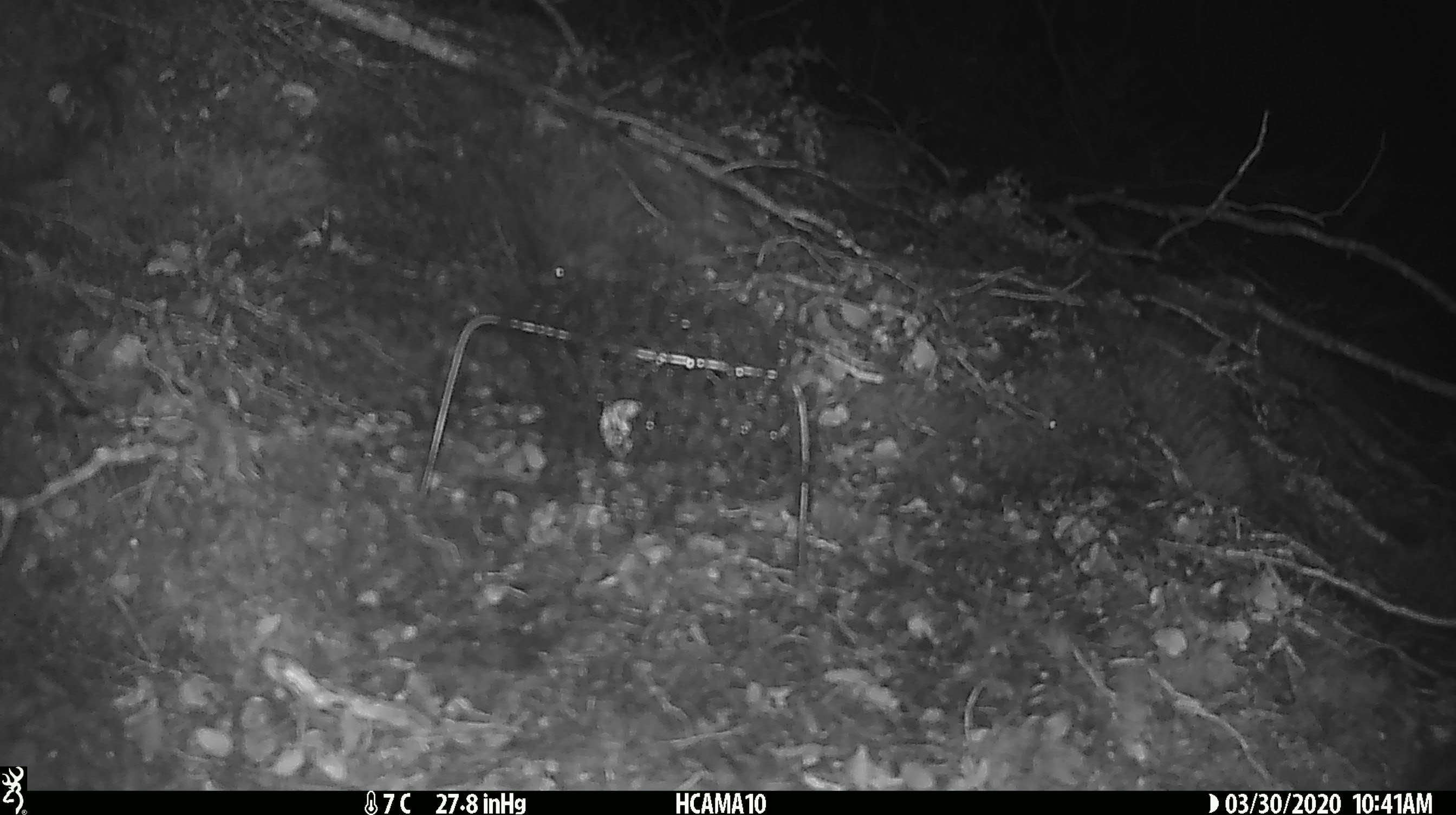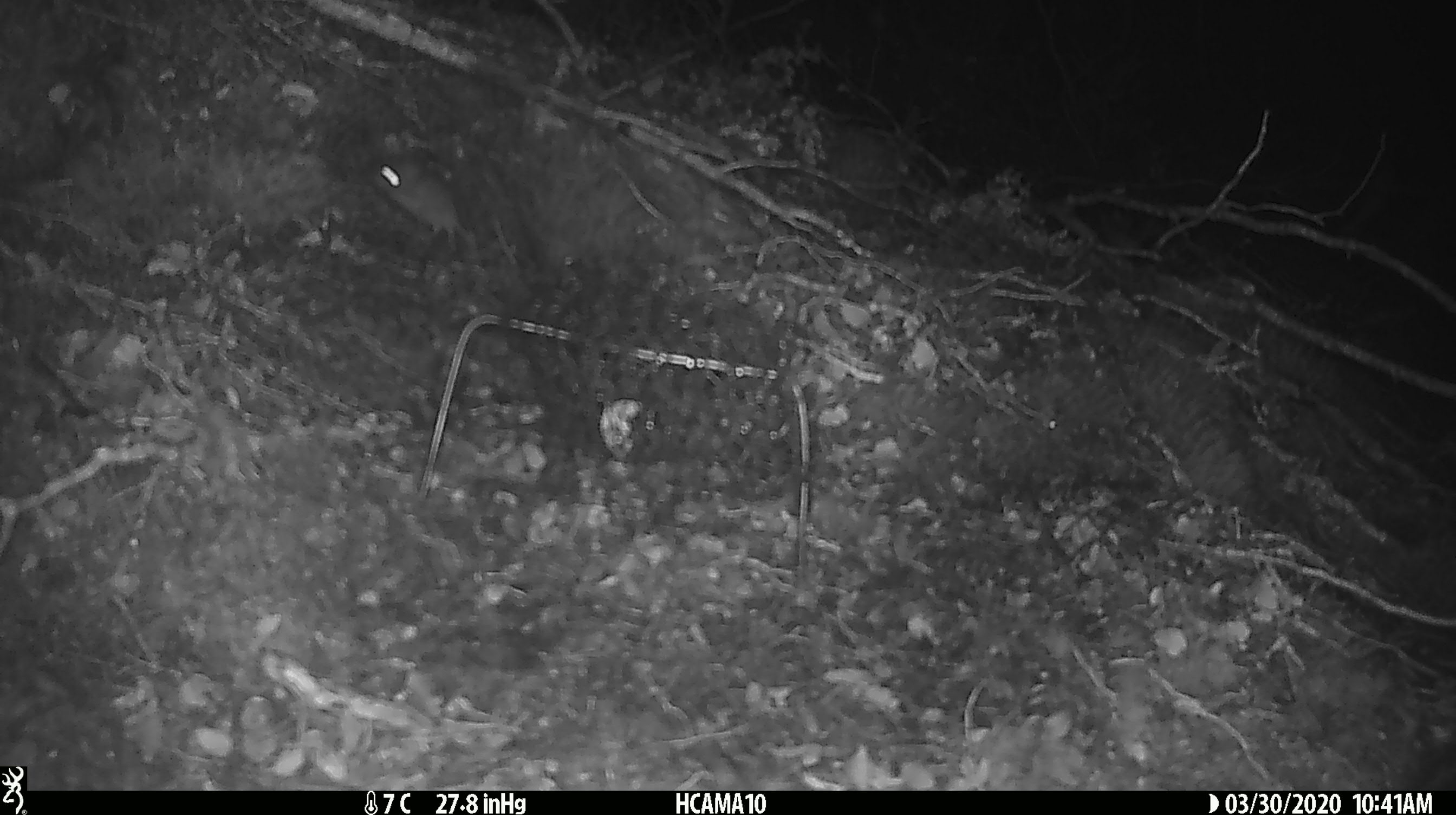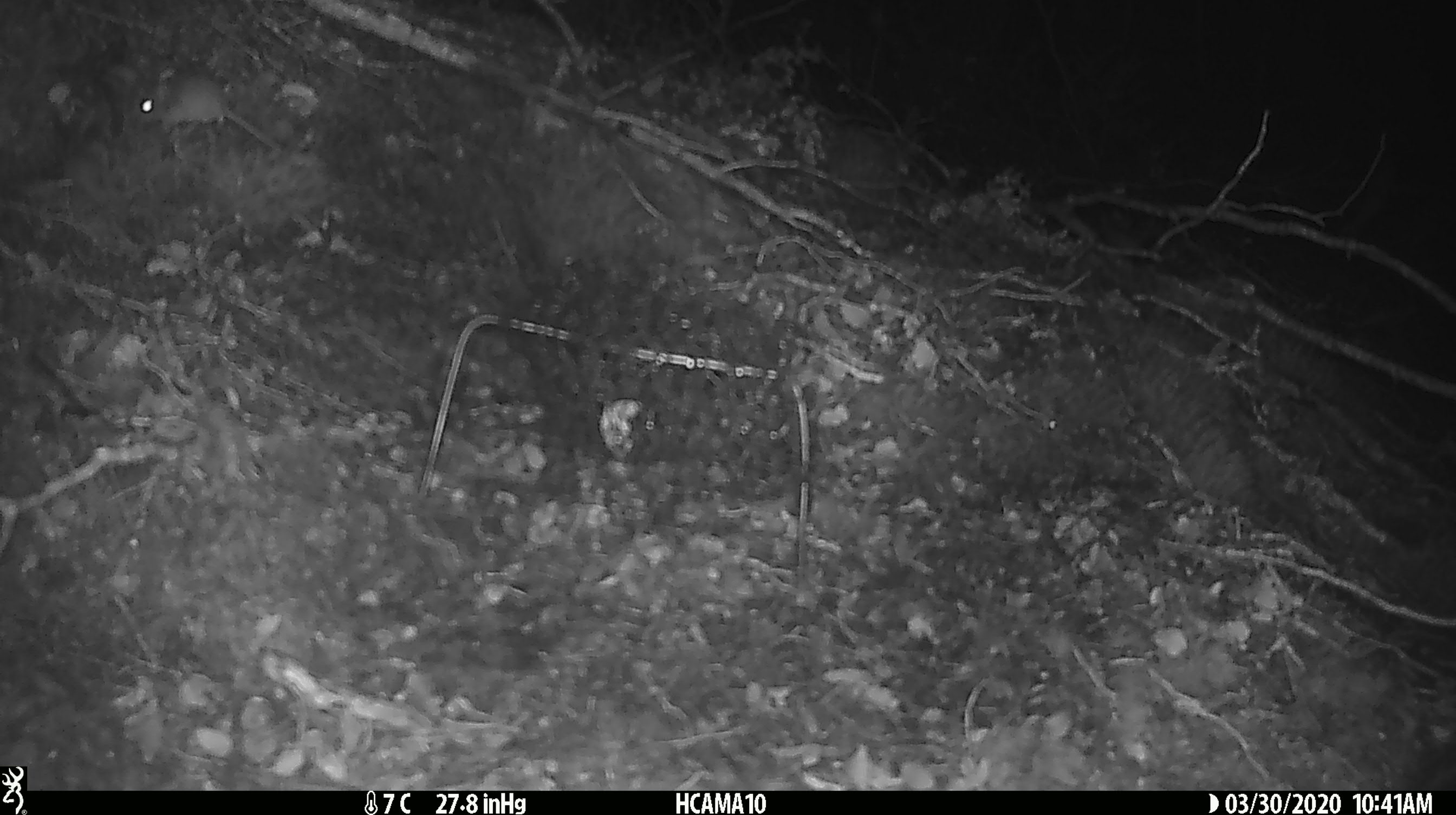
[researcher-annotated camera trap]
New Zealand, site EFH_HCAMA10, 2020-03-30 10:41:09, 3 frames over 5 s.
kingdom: Animalia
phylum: Chordata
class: Mammalia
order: Rodentia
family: Muridae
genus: Mus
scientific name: Mus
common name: mouse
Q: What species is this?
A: Mouse (Mus).